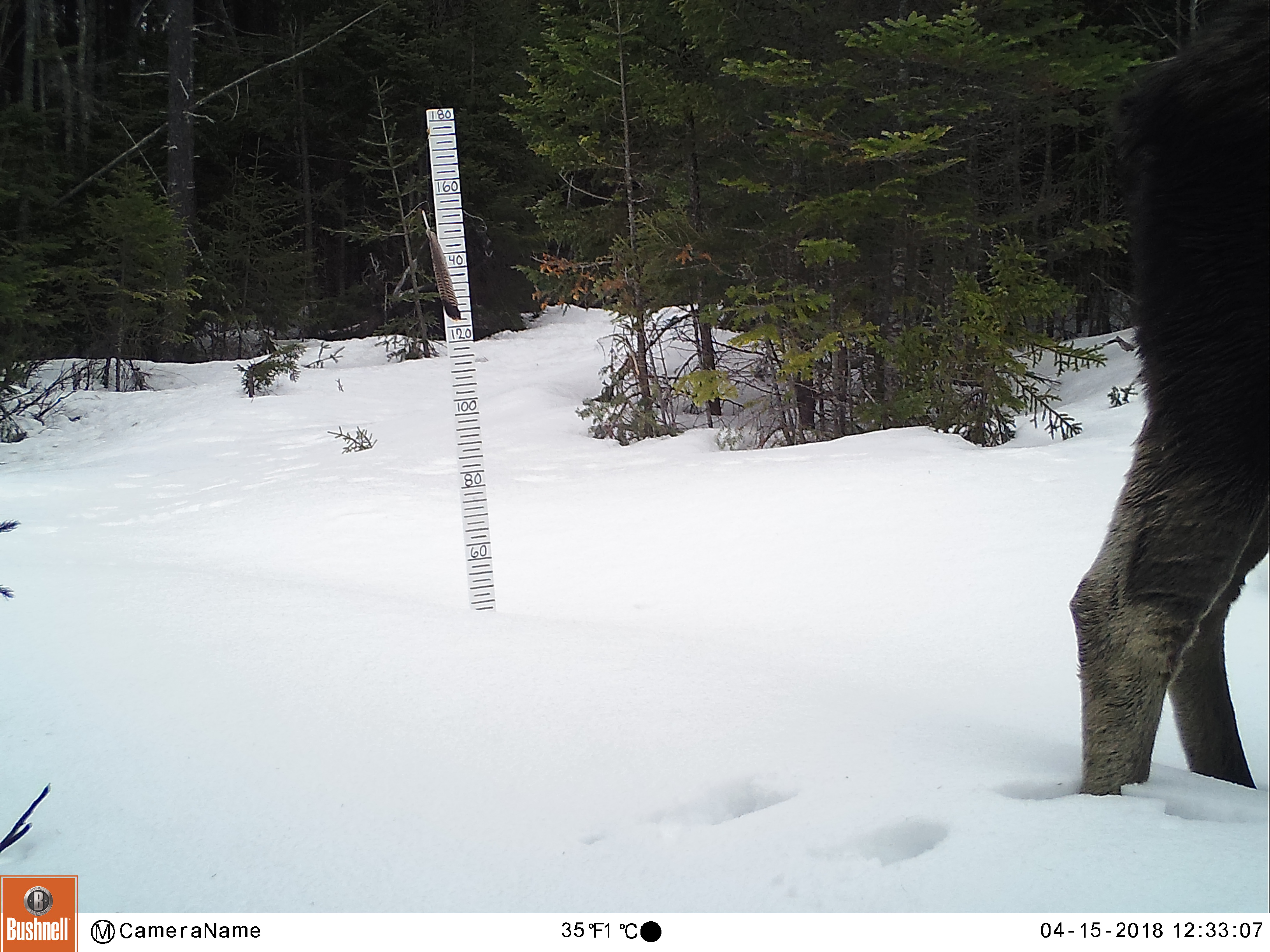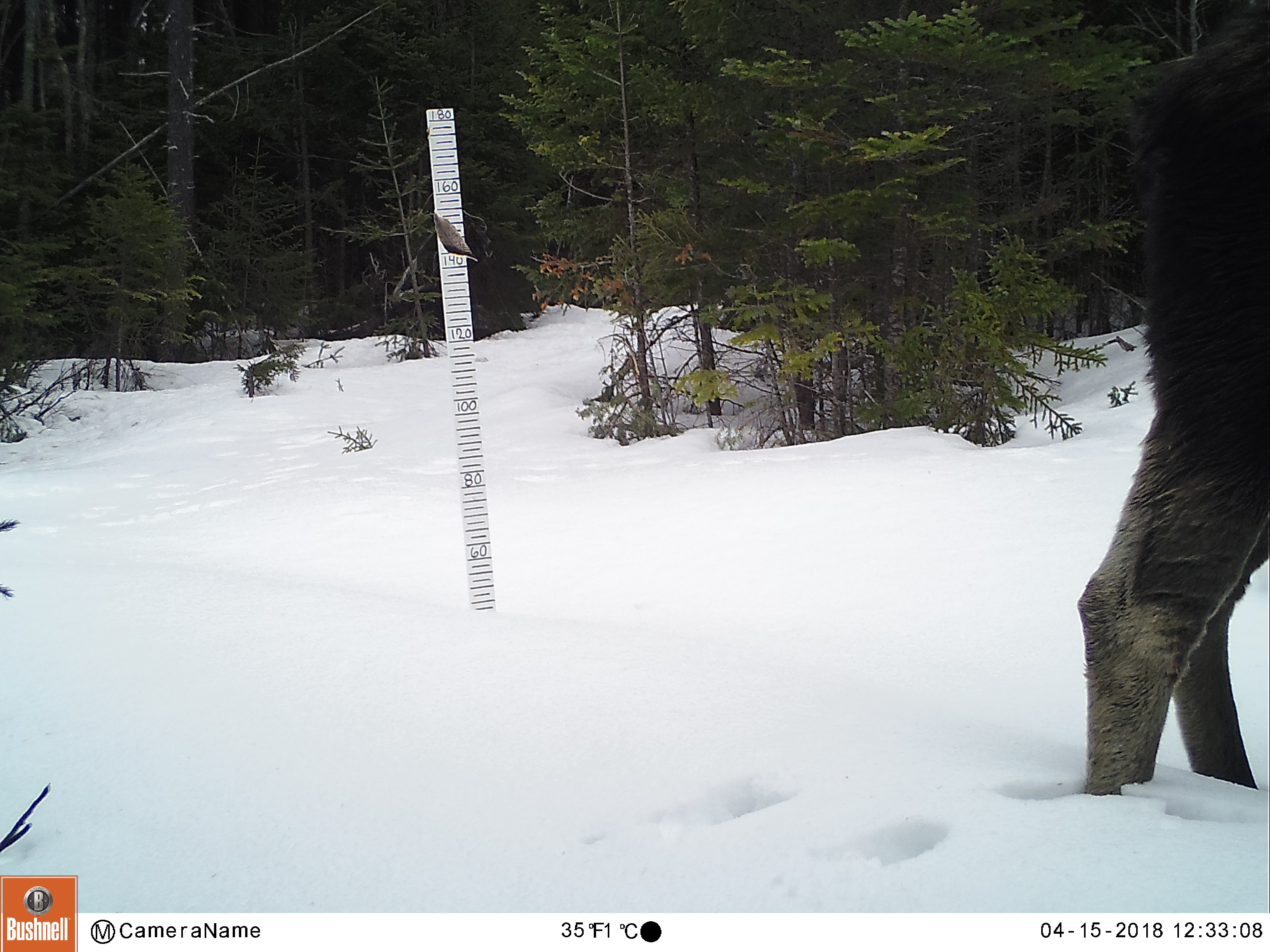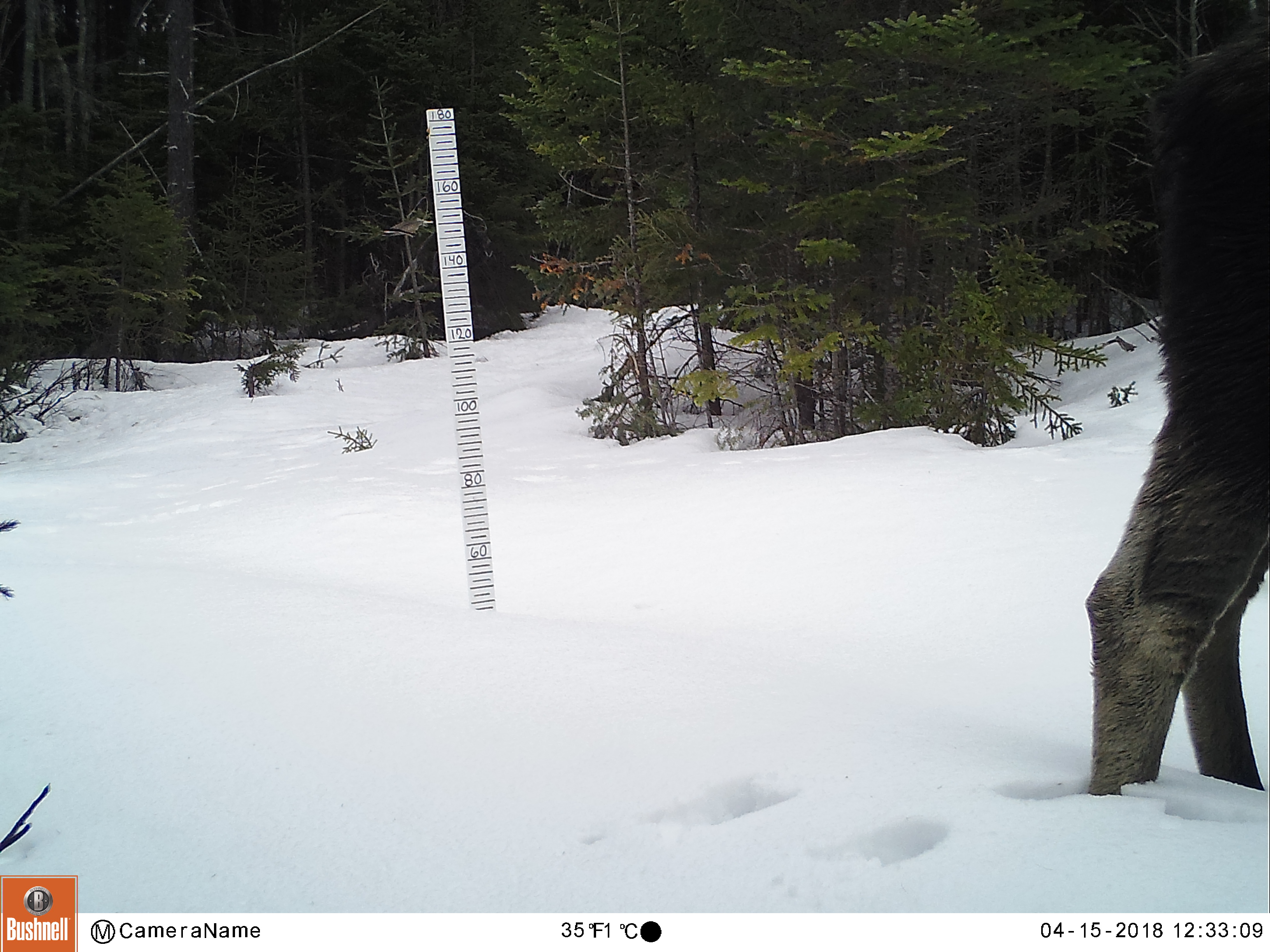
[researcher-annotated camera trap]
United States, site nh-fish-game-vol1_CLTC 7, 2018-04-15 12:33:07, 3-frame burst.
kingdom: Animalia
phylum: Chordata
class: Mammalia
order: Artiodactyla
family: Cervidae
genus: Alces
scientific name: Alces alces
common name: moose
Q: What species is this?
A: Moose (Alces alces).